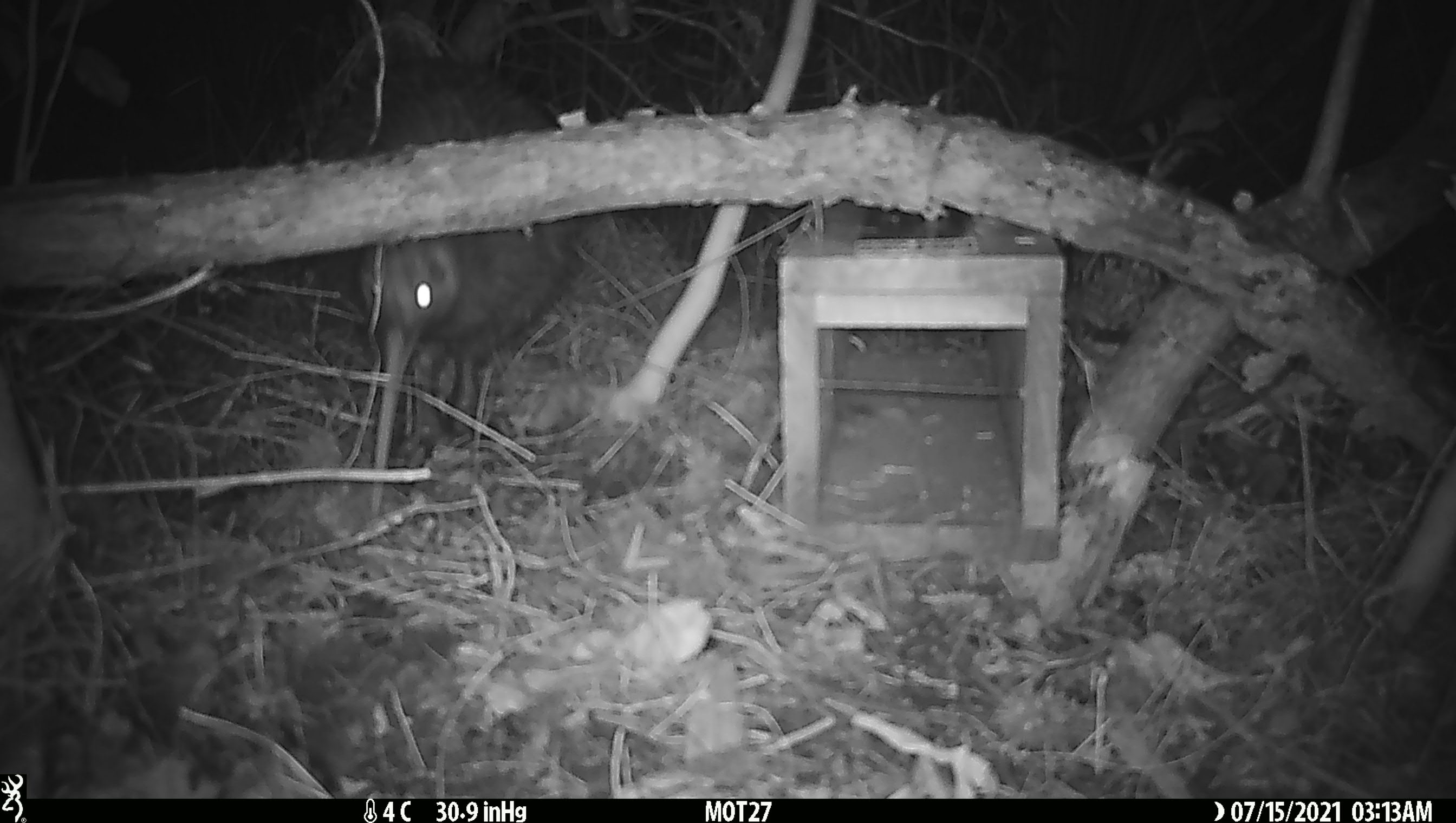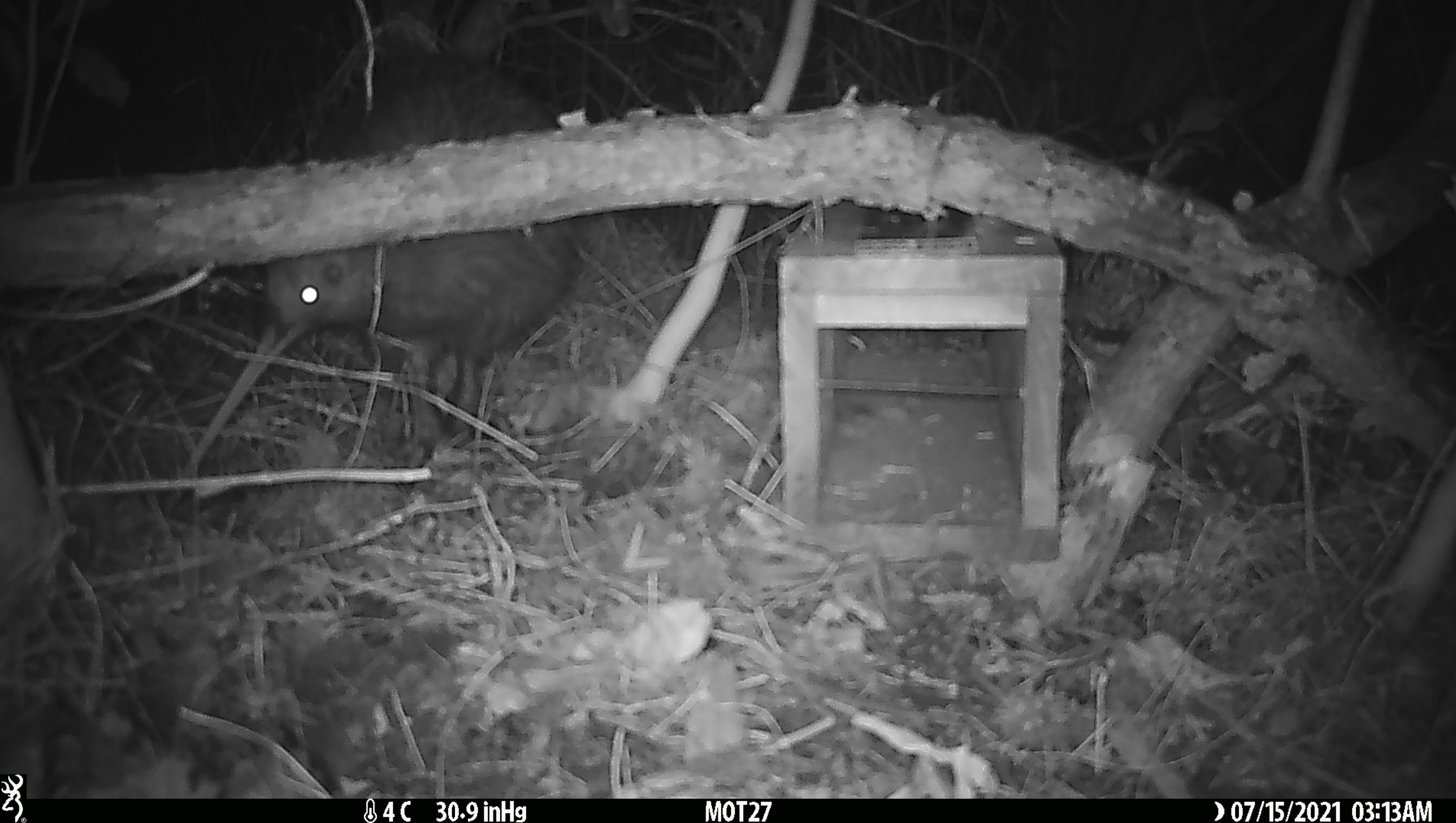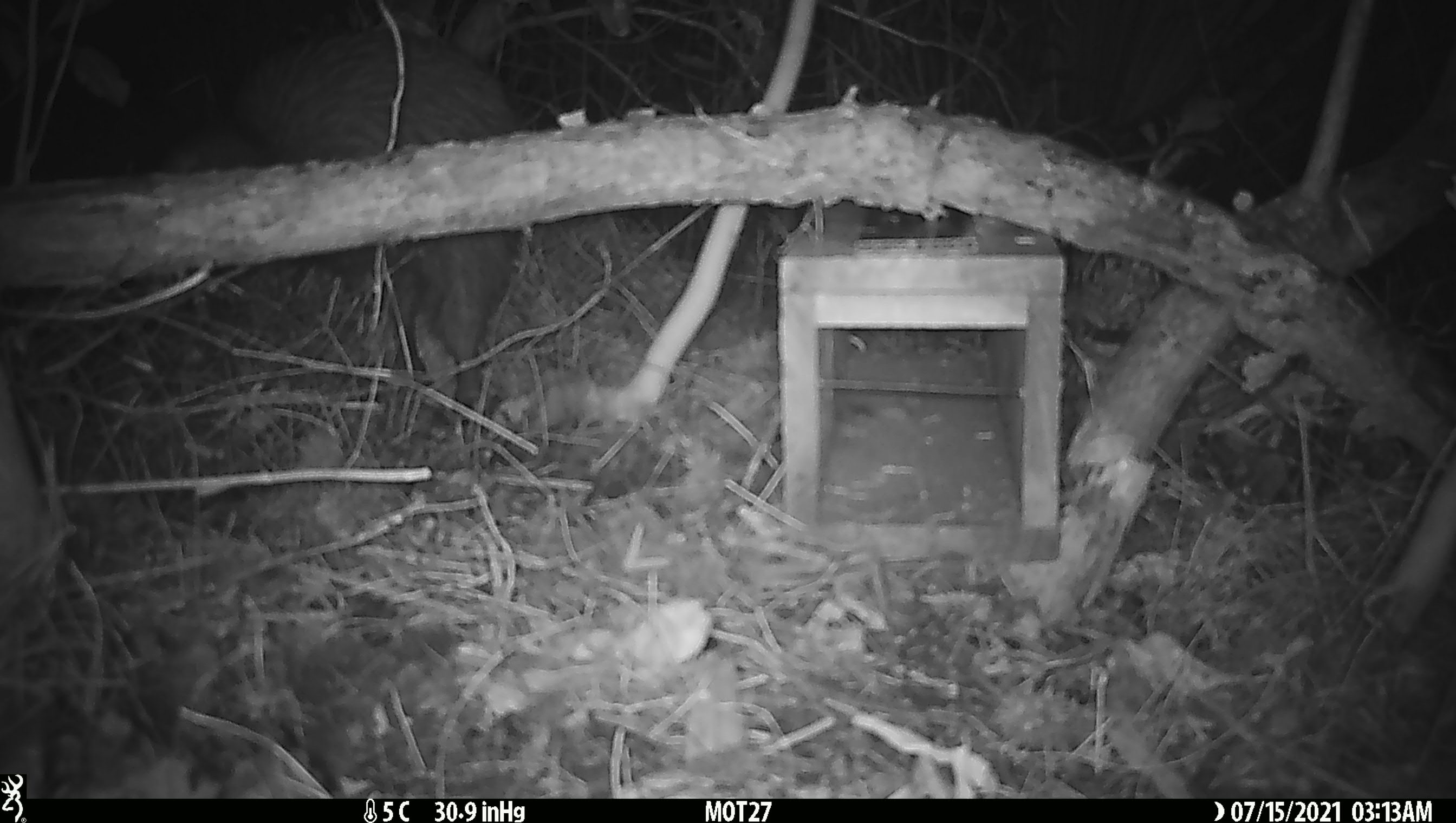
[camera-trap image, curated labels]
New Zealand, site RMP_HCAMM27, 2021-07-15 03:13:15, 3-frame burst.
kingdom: Animalia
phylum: Chordata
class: Aves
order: Apterygiformes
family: Apterygidae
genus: Apteryx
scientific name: Apteryx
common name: kiwi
Kiwi (Apteryx).